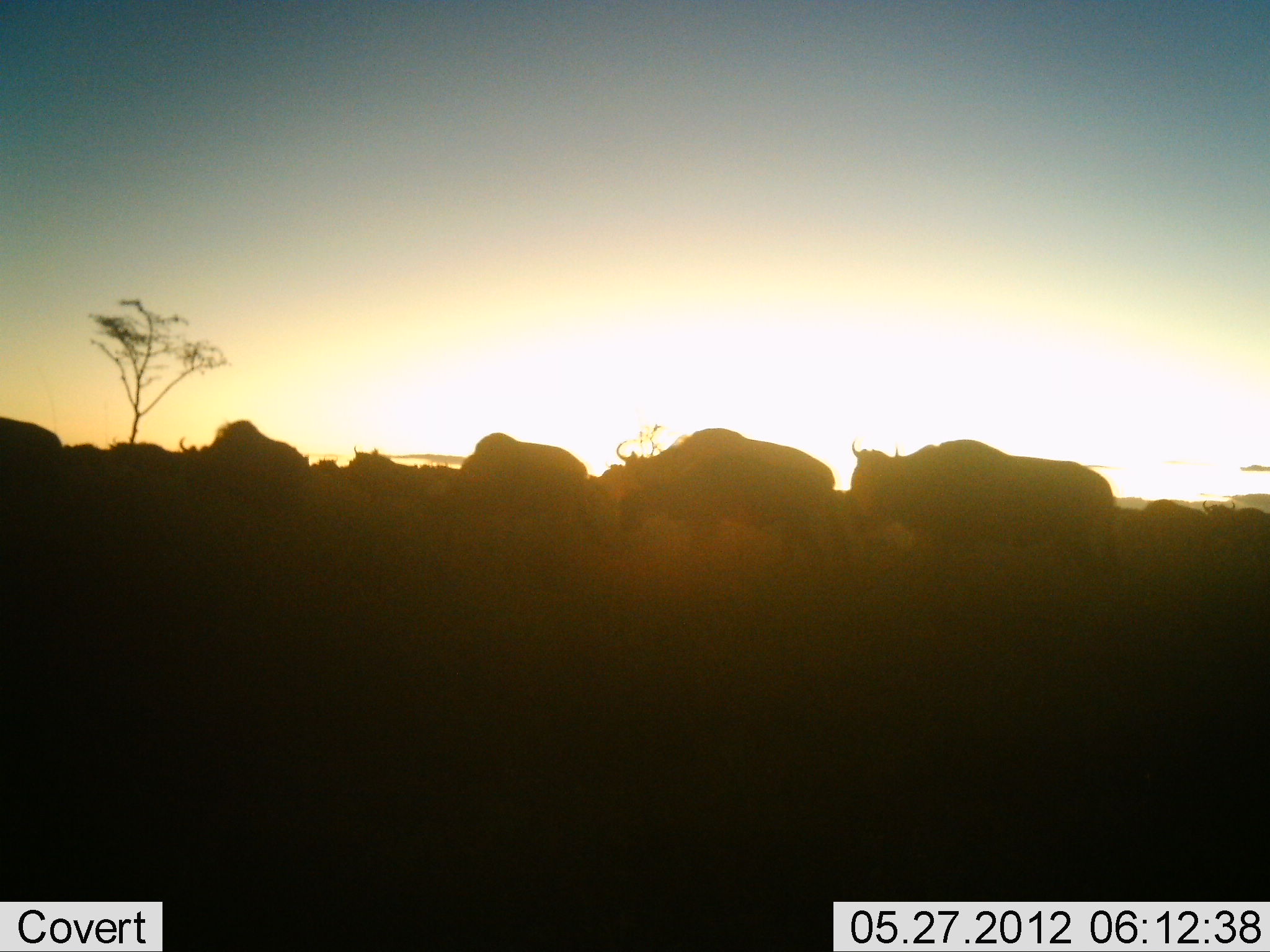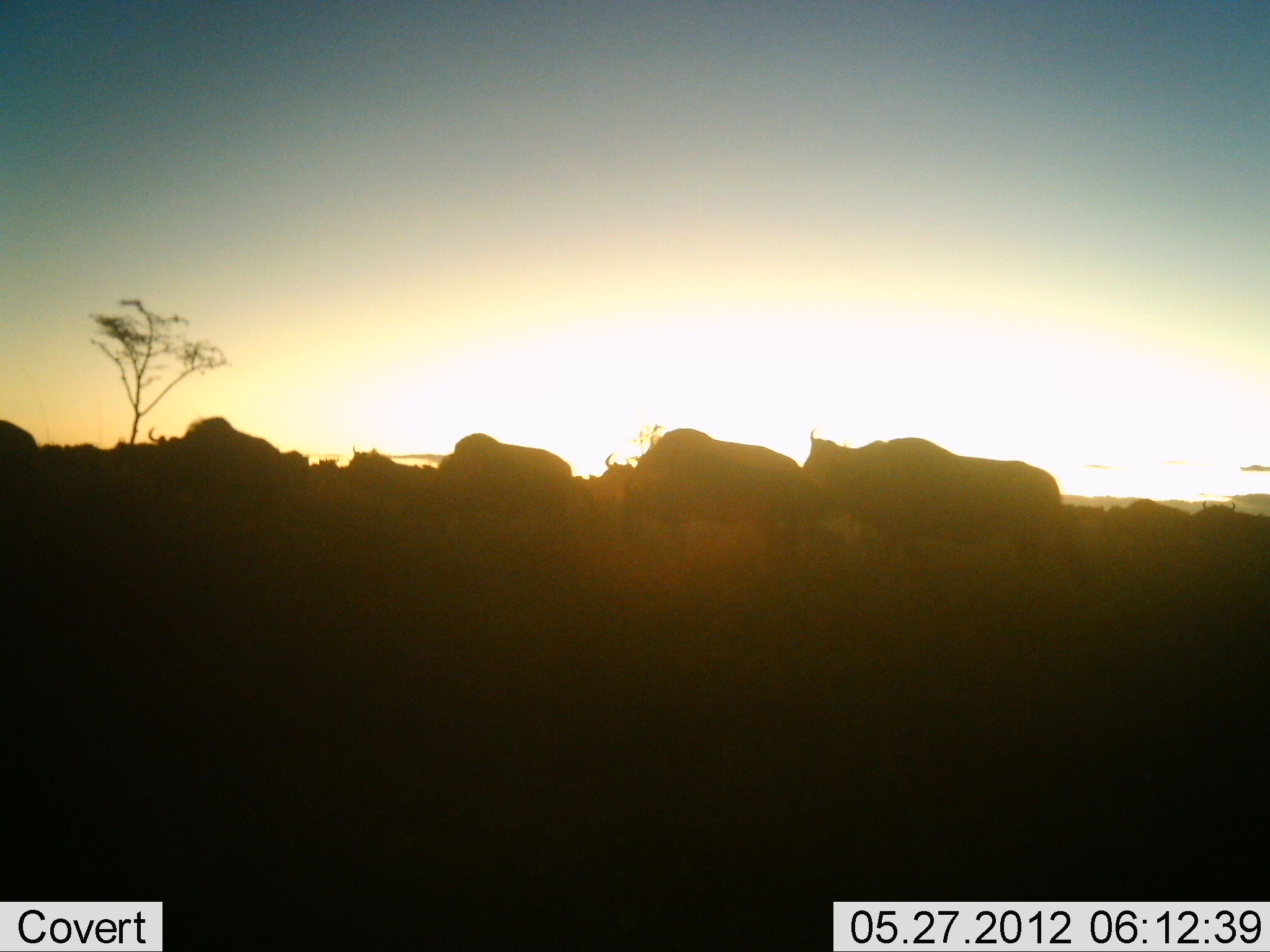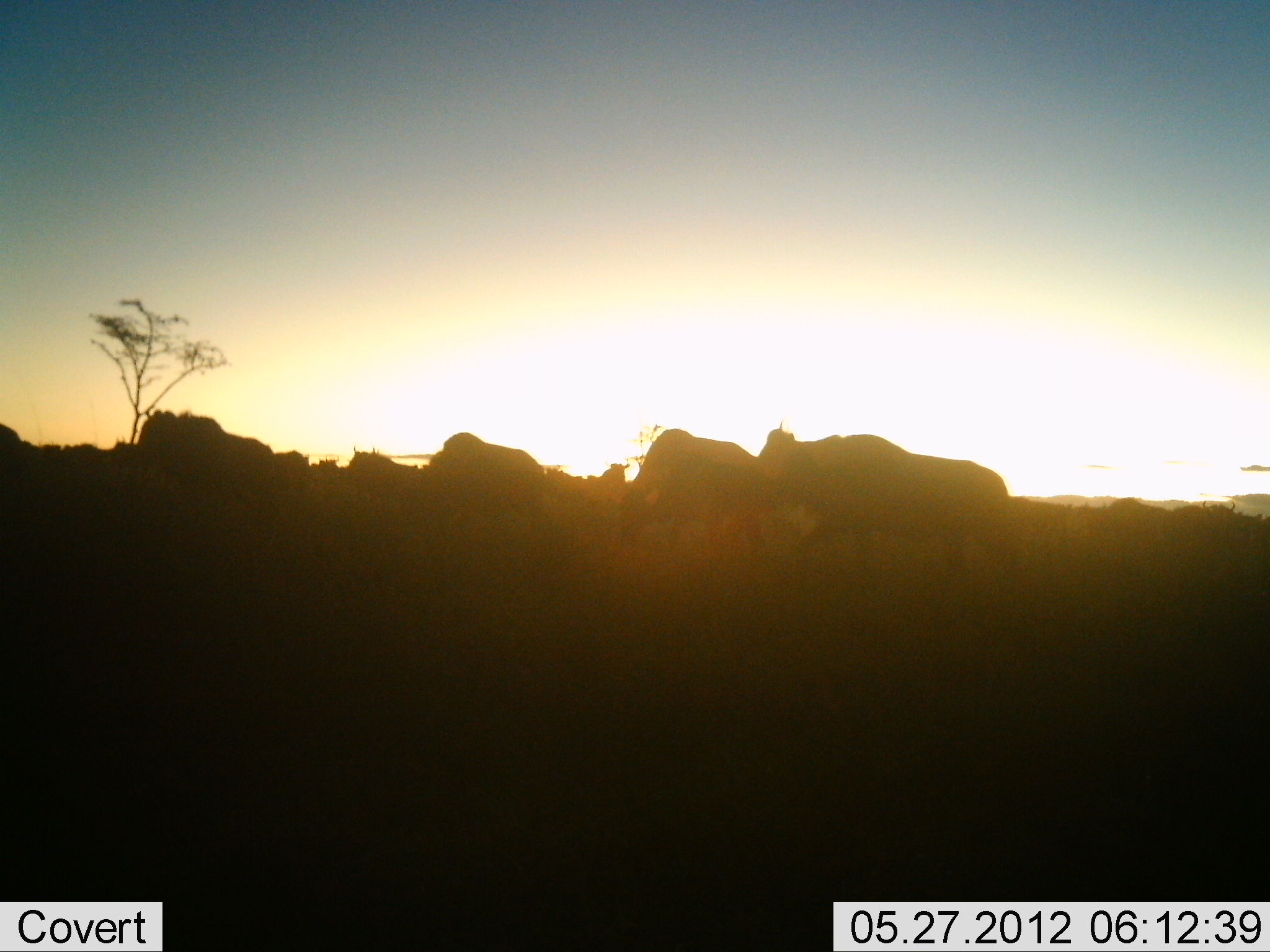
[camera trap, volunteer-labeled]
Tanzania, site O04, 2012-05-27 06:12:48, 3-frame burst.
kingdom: Animalia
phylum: Chordata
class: Mammalia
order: Artiodactyla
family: Bovidae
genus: Connochaetes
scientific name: Connochaetes taurinus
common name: blue wildebeest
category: wildebeest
Wildebeest (blue wildebeest) (Connochaetes taurinus), count 11-50. Behavior (volunteer vote fractions): standing 20%, resting 0%, moving 100%, interacting 0%. Young present (vote fraction): 0%. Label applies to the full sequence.